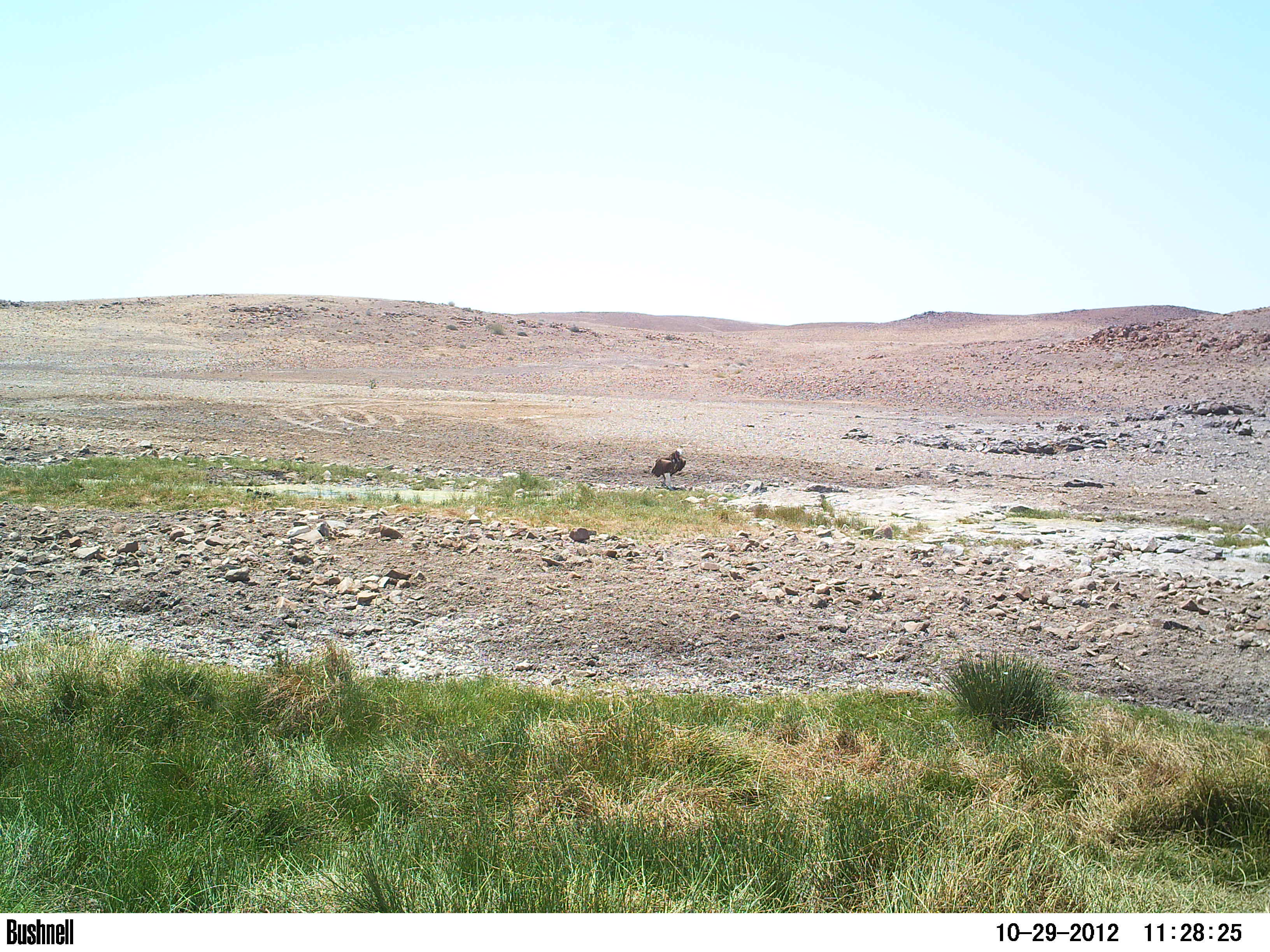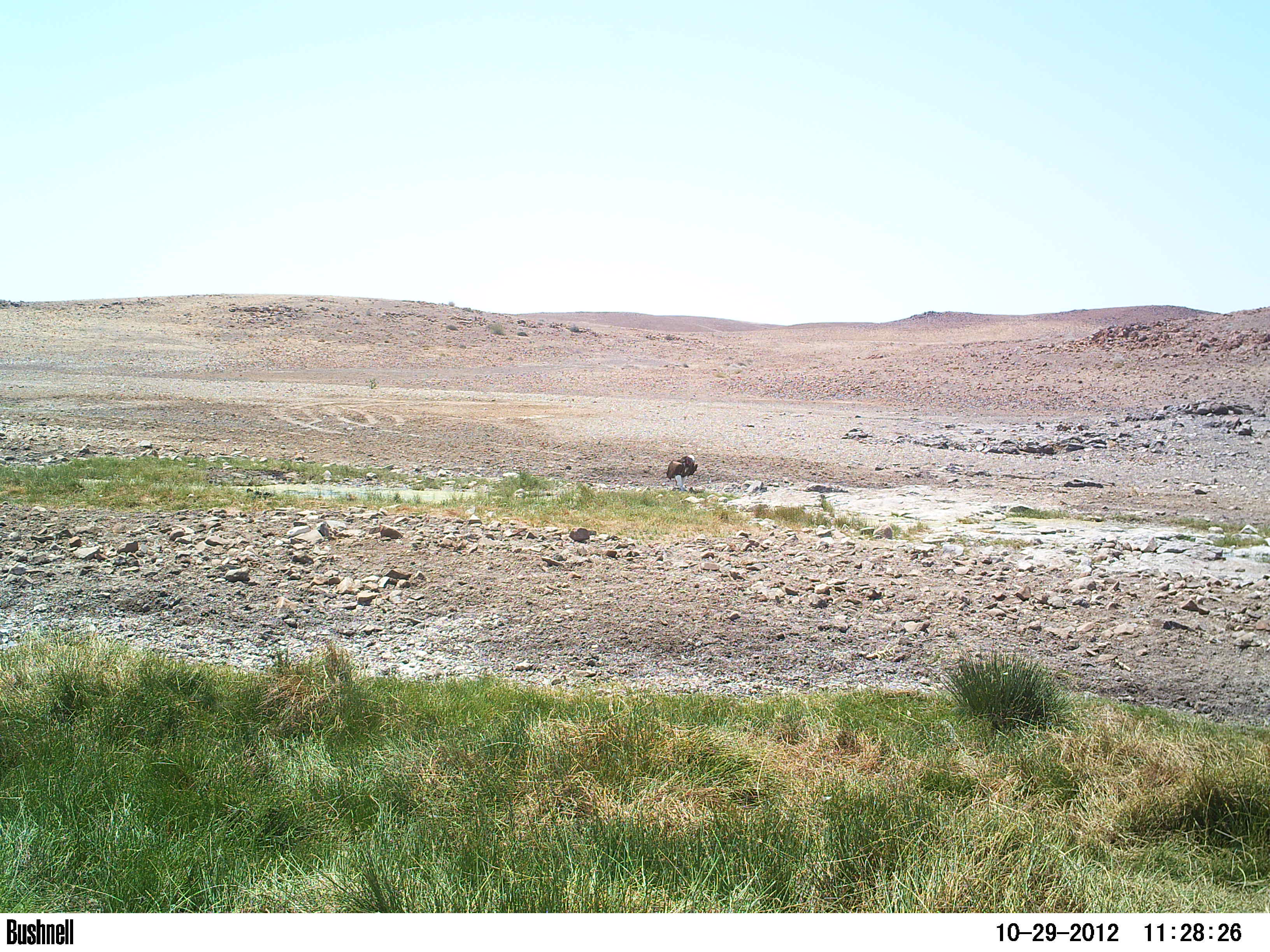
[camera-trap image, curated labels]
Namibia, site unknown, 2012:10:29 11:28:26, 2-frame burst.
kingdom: Animalia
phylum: Chordata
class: Aves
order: Accipitriformes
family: Accipitridae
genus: Torgos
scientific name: Torgos tracheliotos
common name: lappet-faced vulture